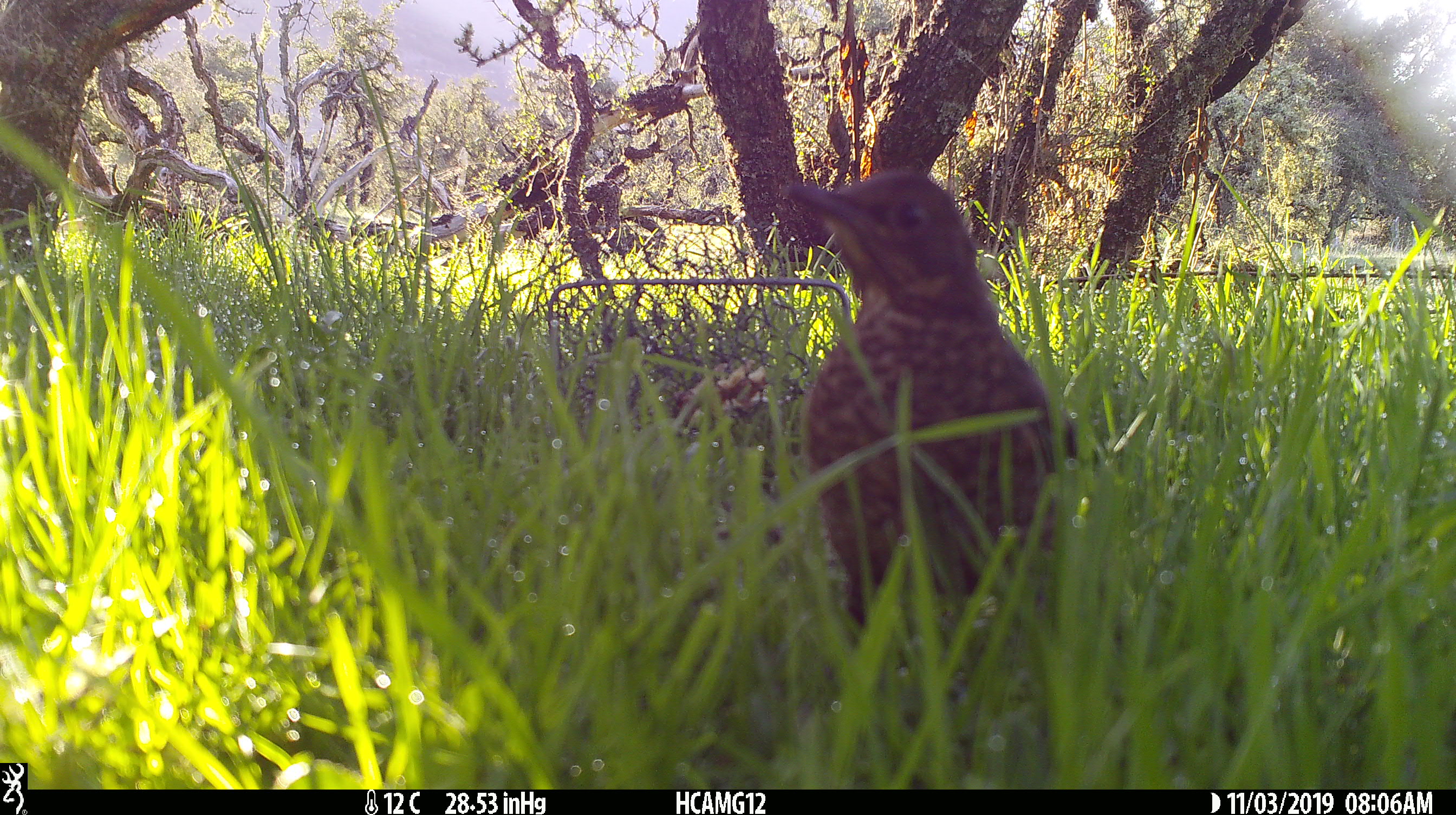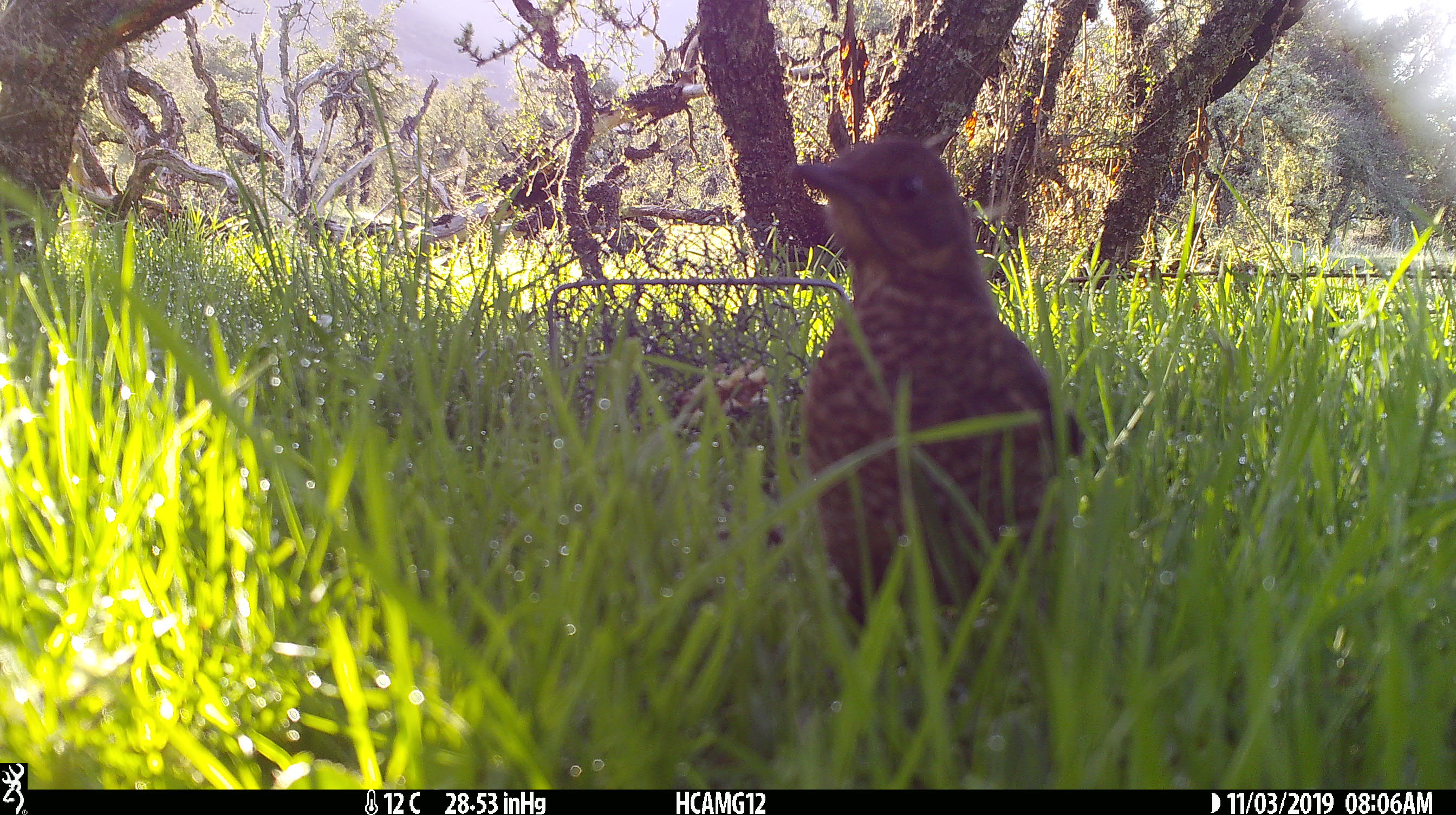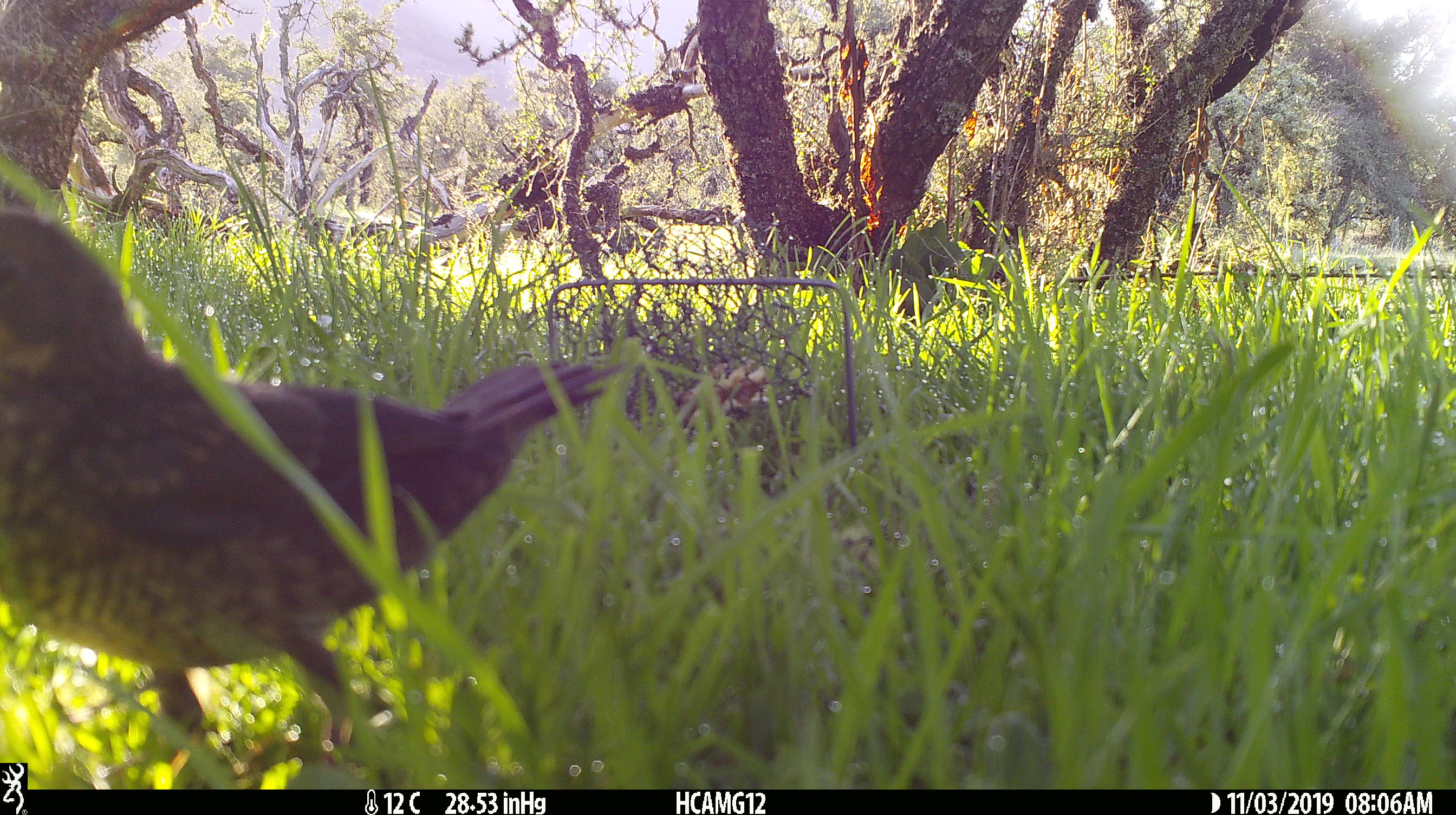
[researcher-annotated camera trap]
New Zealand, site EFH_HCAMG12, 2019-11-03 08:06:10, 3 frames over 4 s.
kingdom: Animalia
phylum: Chordata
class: Aves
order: Passeriformes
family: Turdidae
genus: Turdus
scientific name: Turdus merula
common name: eurasian blackbird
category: blackbird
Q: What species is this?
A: Blackbird (eurasian blackbird) (Turdus merula).